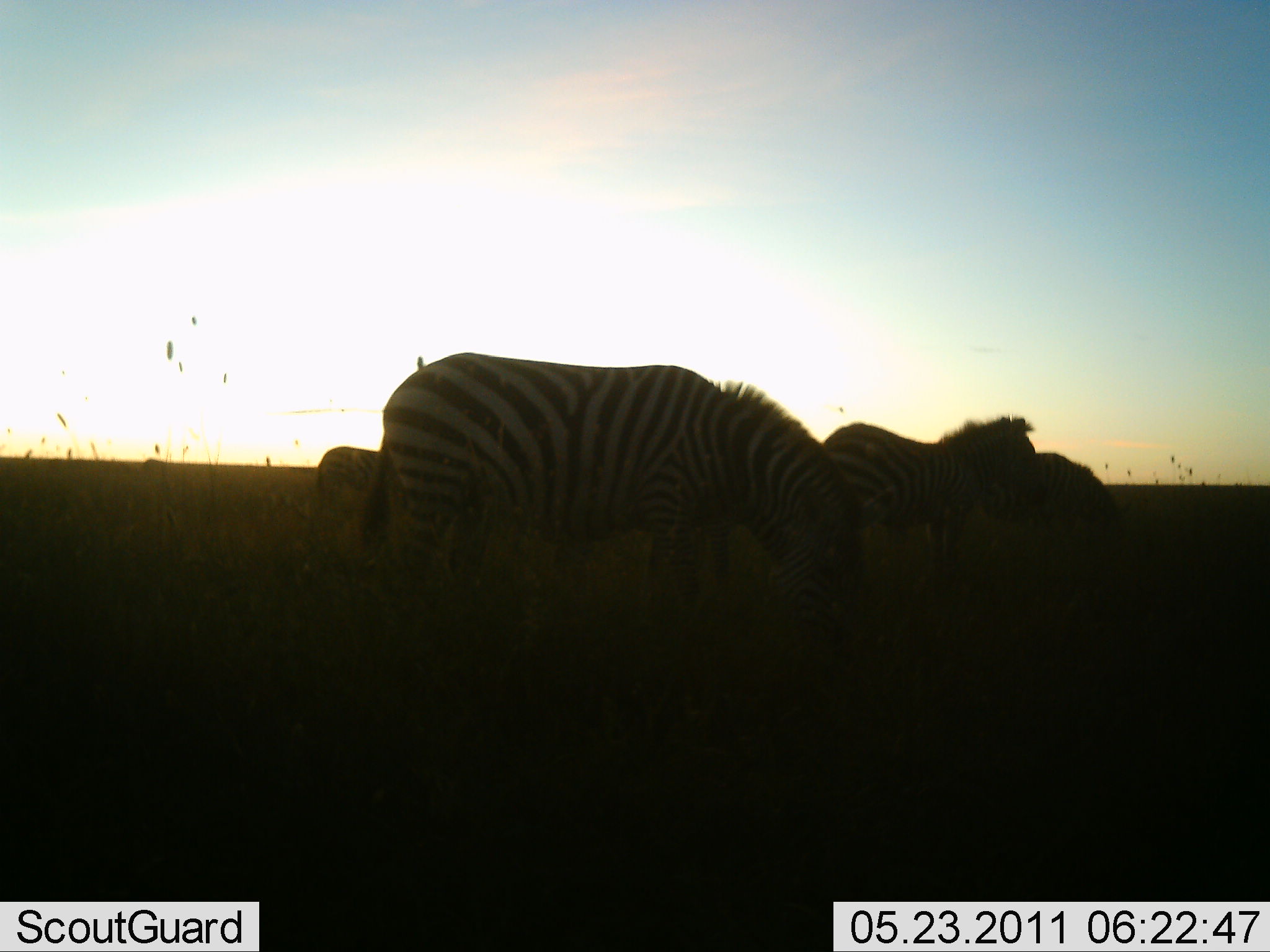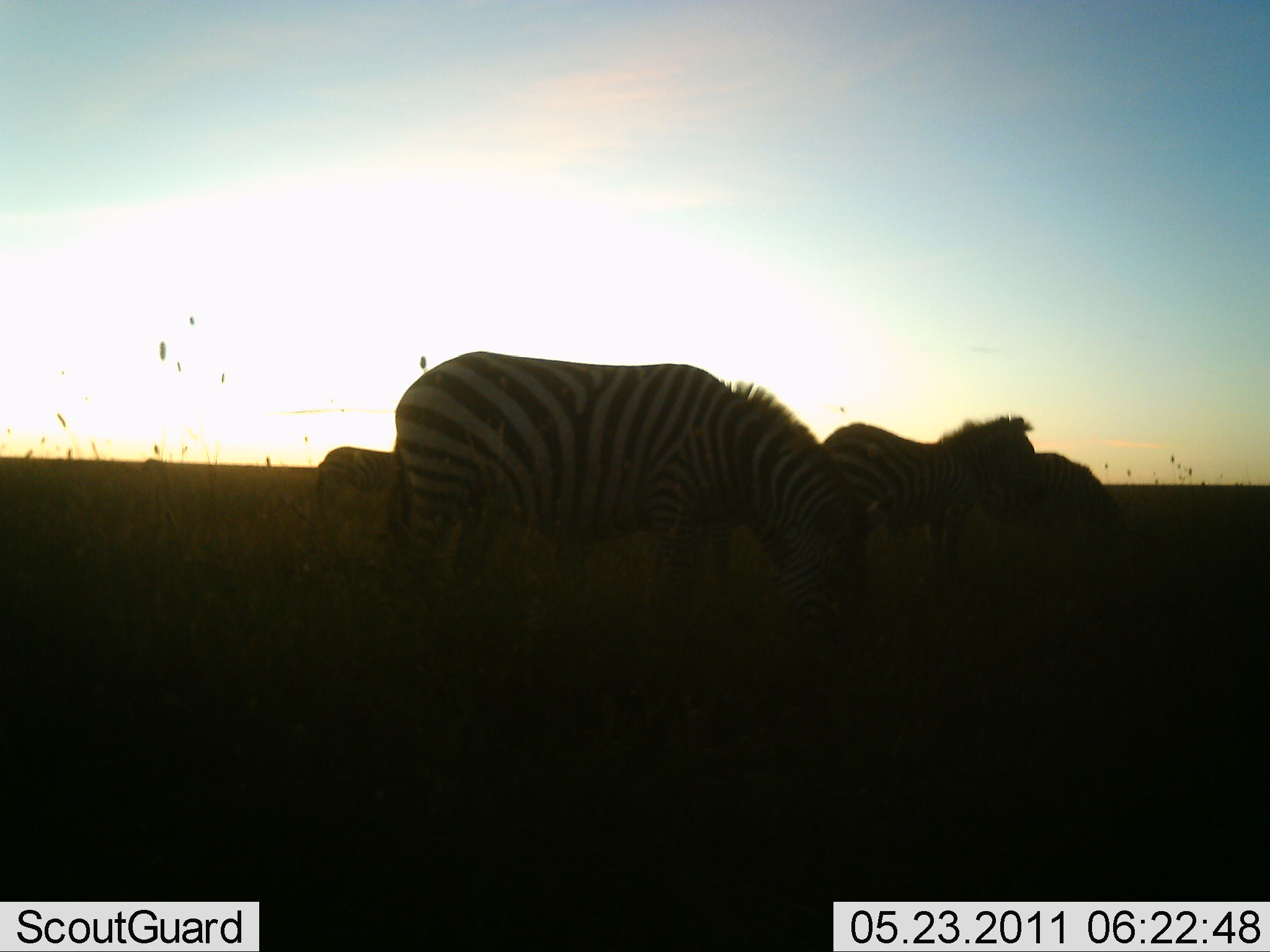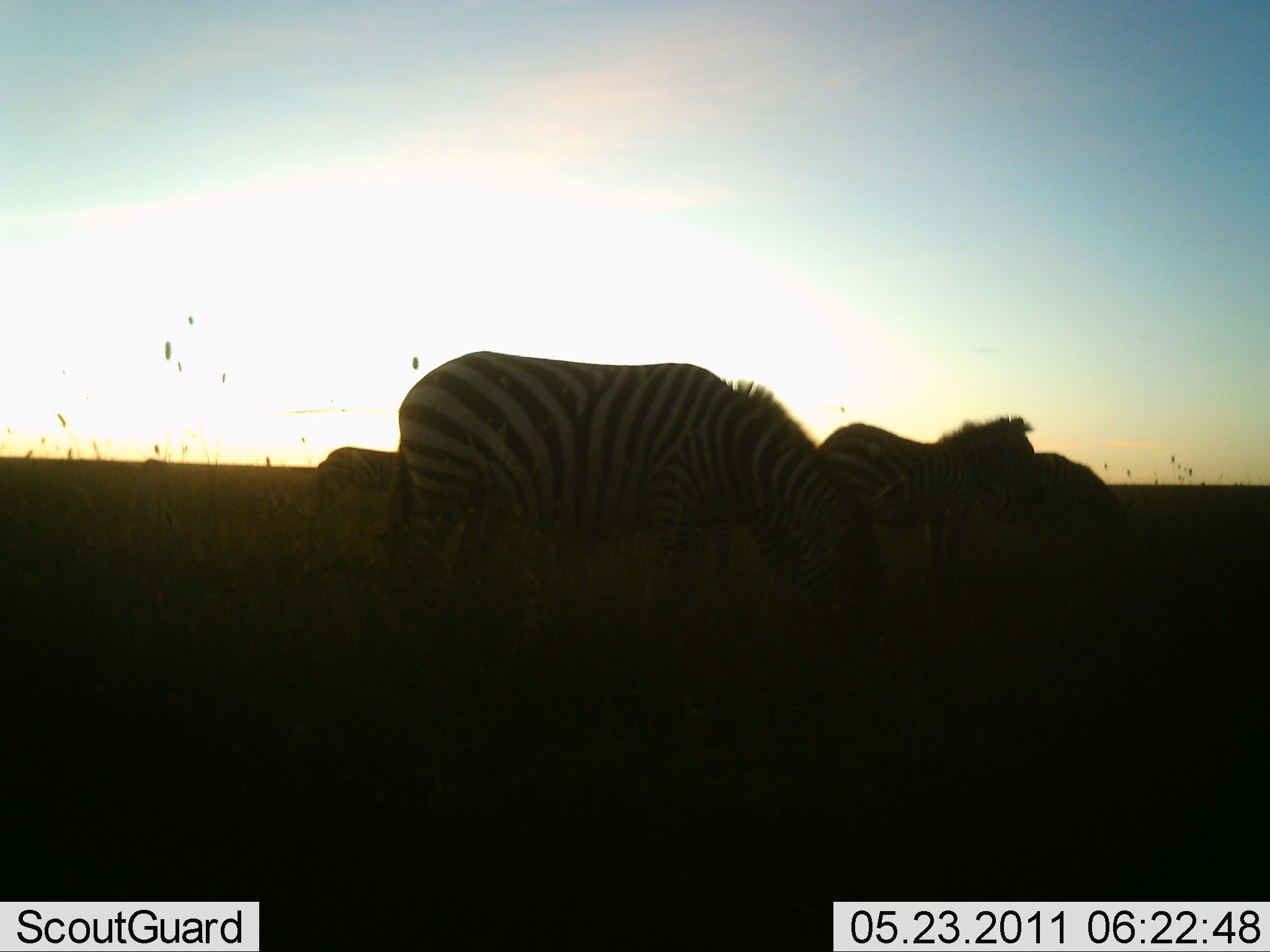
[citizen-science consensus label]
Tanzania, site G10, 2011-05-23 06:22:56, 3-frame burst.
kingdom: Animalia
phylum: Chordata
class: Mammalia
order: Perissodactyla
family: Equidae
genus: Equus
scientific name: Equus quagga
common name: plains zebra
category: zebra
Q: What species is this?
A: Zebra (plains zebra) (Equus quagga).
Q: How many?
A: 4.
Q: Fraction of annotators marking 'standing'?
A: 50%.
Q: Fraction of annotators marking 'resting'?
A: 0%.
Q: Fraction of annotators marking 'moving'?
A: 10%.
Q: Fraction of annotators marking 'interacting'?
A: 0%.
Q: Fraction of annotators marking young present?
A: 0%.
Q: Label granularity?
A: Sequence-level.